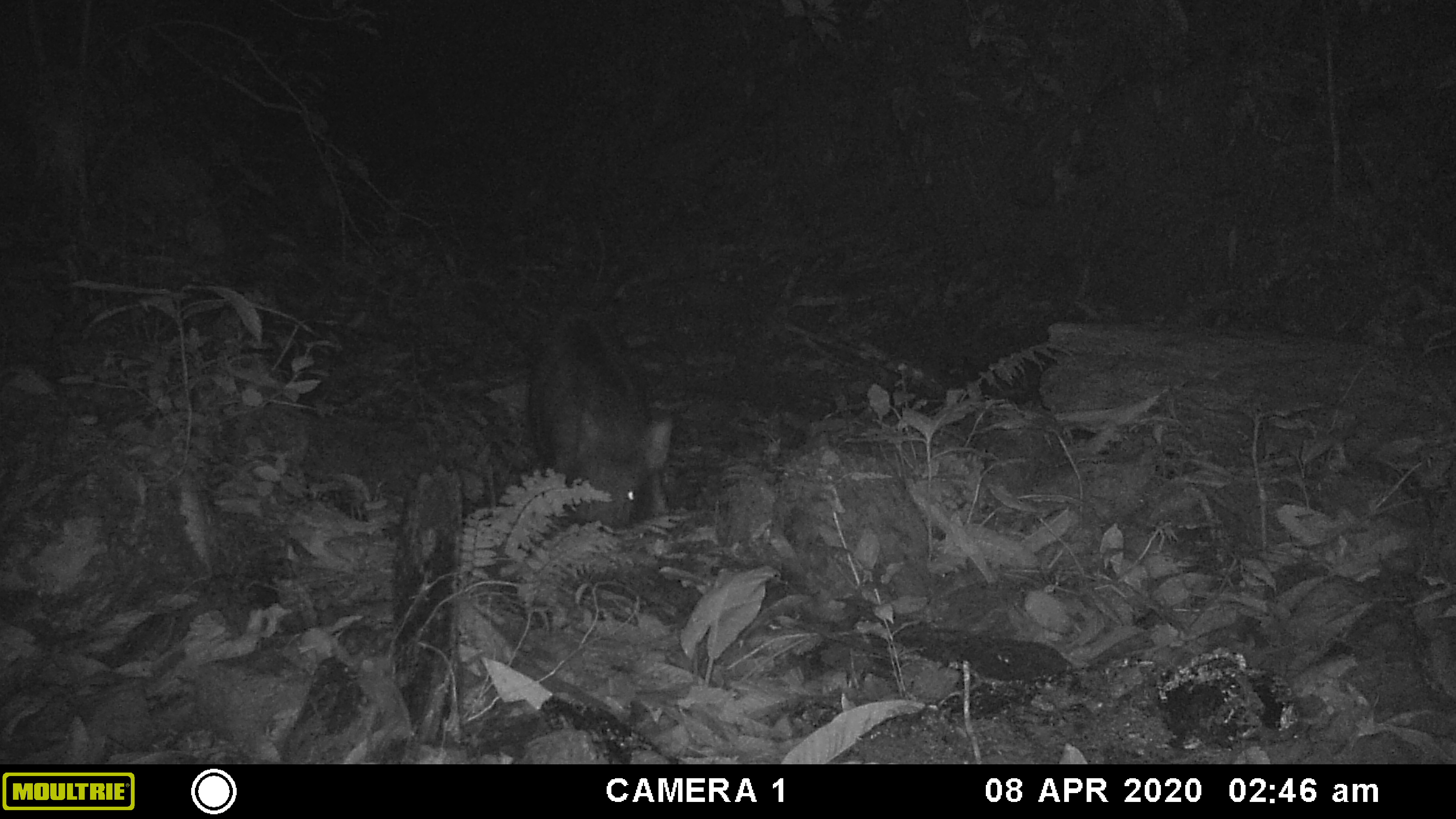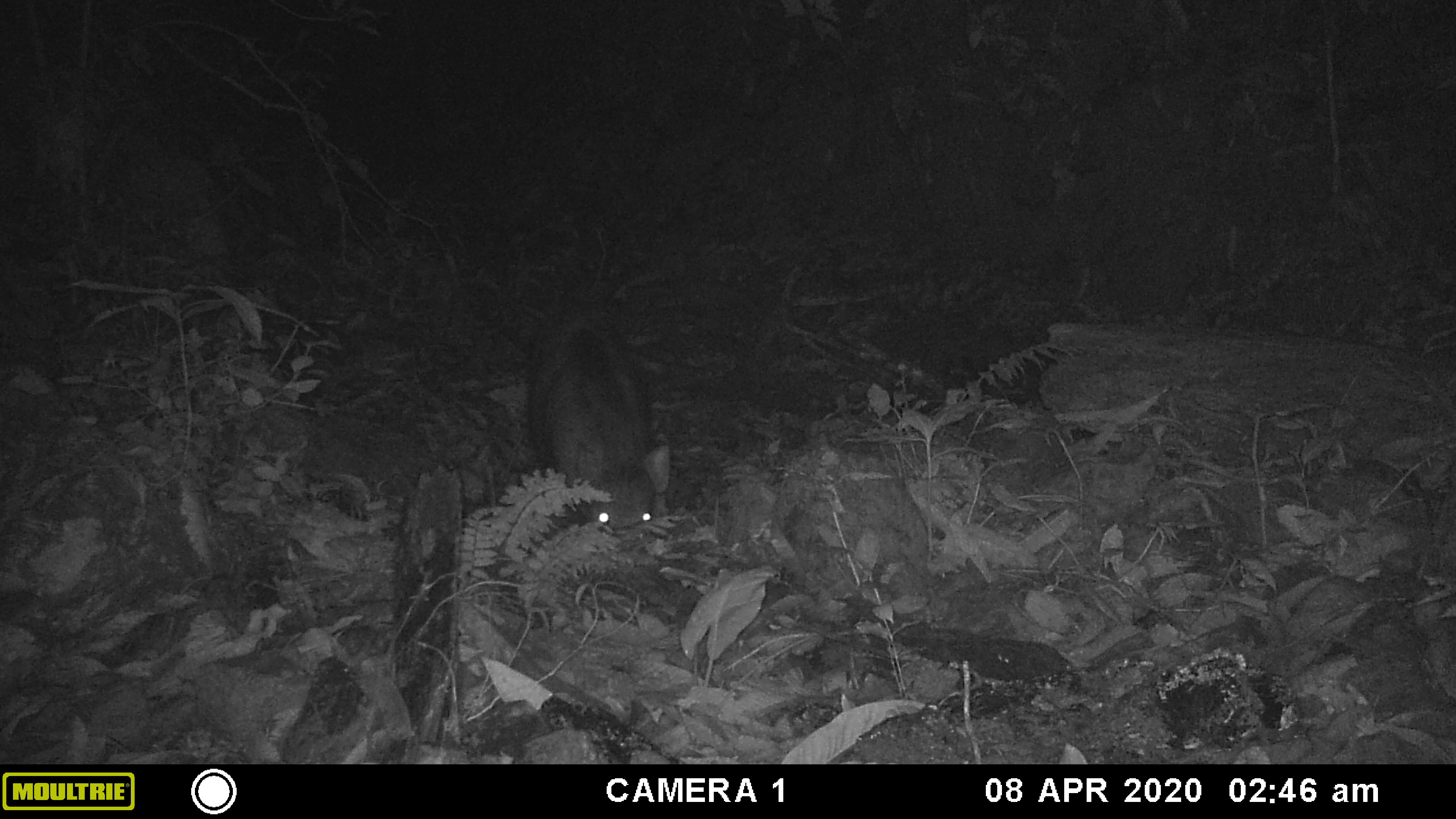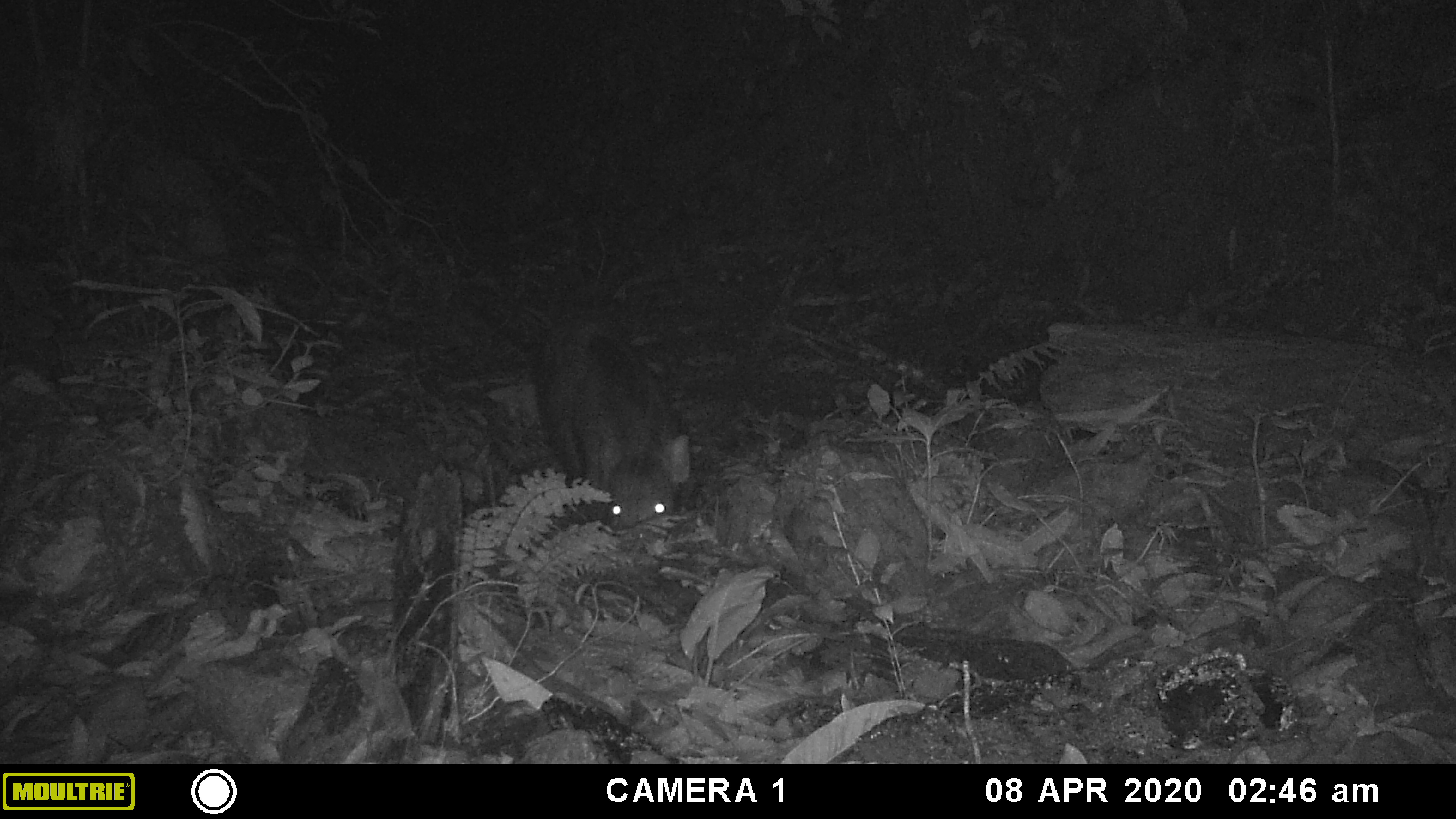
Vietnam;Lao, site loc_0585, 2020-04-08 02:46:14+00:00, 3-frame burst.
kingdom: Animalia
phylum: Chordata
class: Mammalia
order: Artiodactyla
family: Suidae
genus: Sus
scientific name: Sus scrofa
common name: eurasian wild pig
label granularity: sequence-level